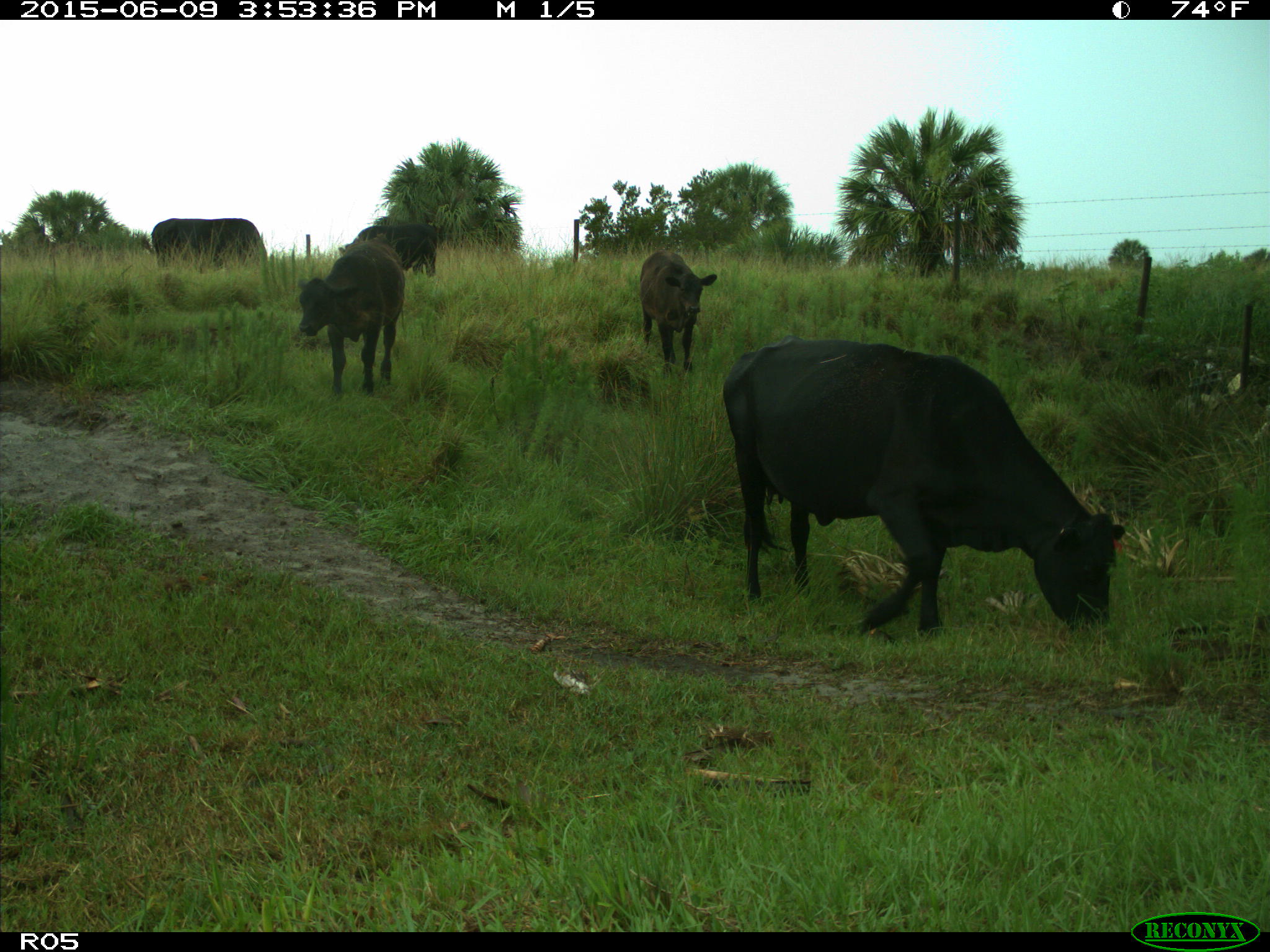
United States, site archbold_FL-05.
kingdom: Animalia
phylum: Chordata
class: Mammalia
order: Artiodactyla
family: Bovidae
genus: Bos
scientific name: Bos taurus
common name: domestic cow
Bos taurus (domestic cow).